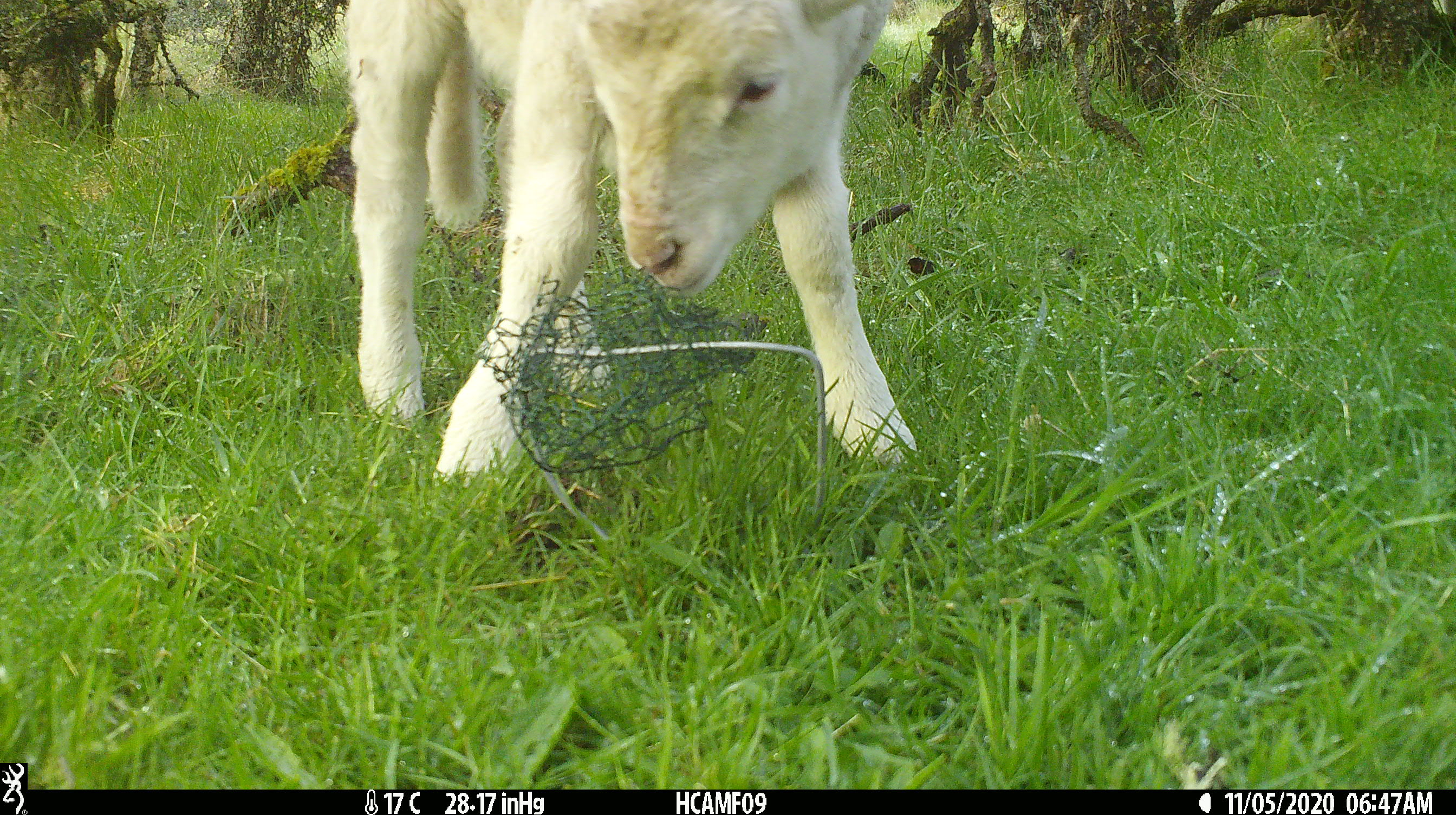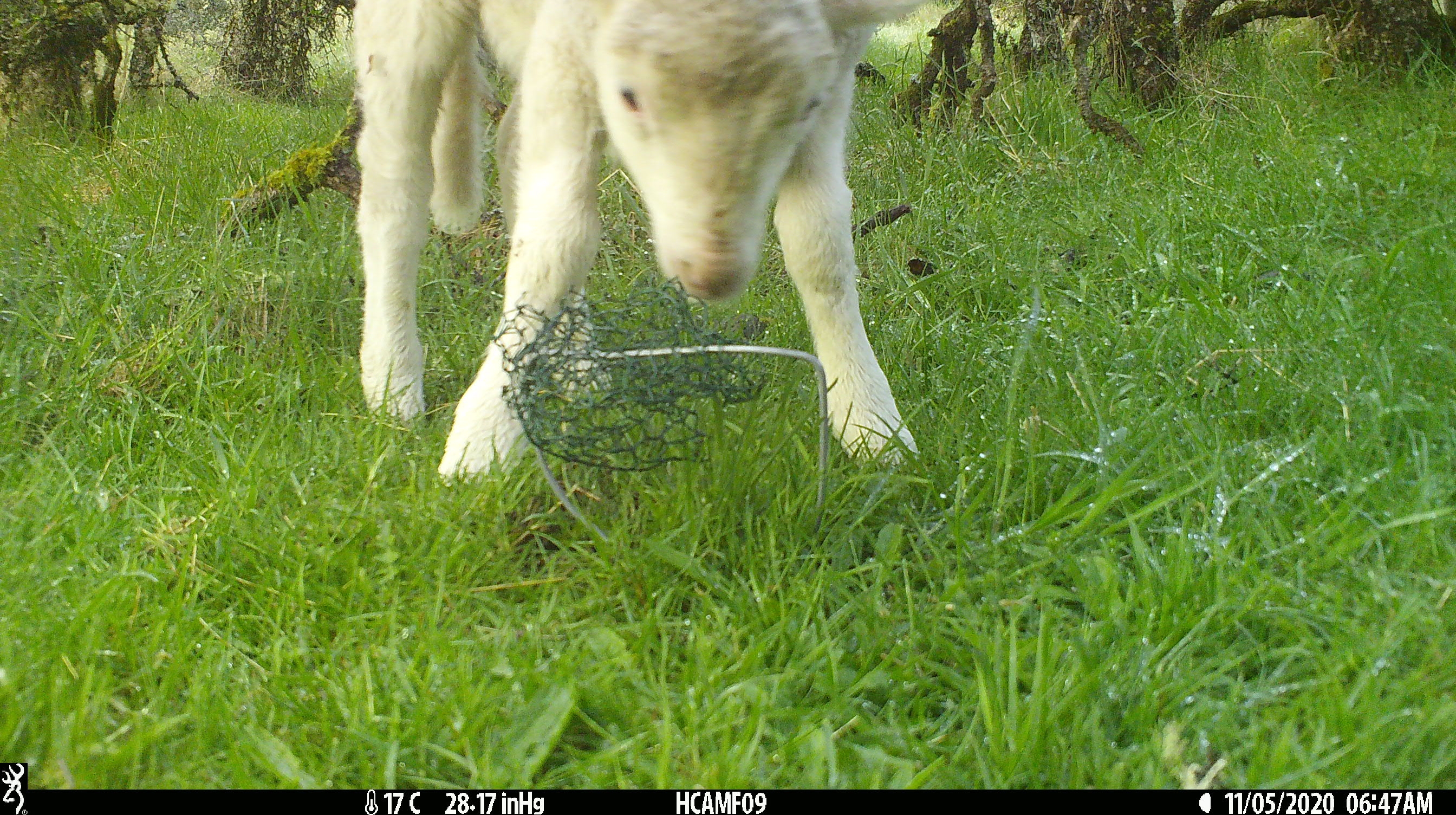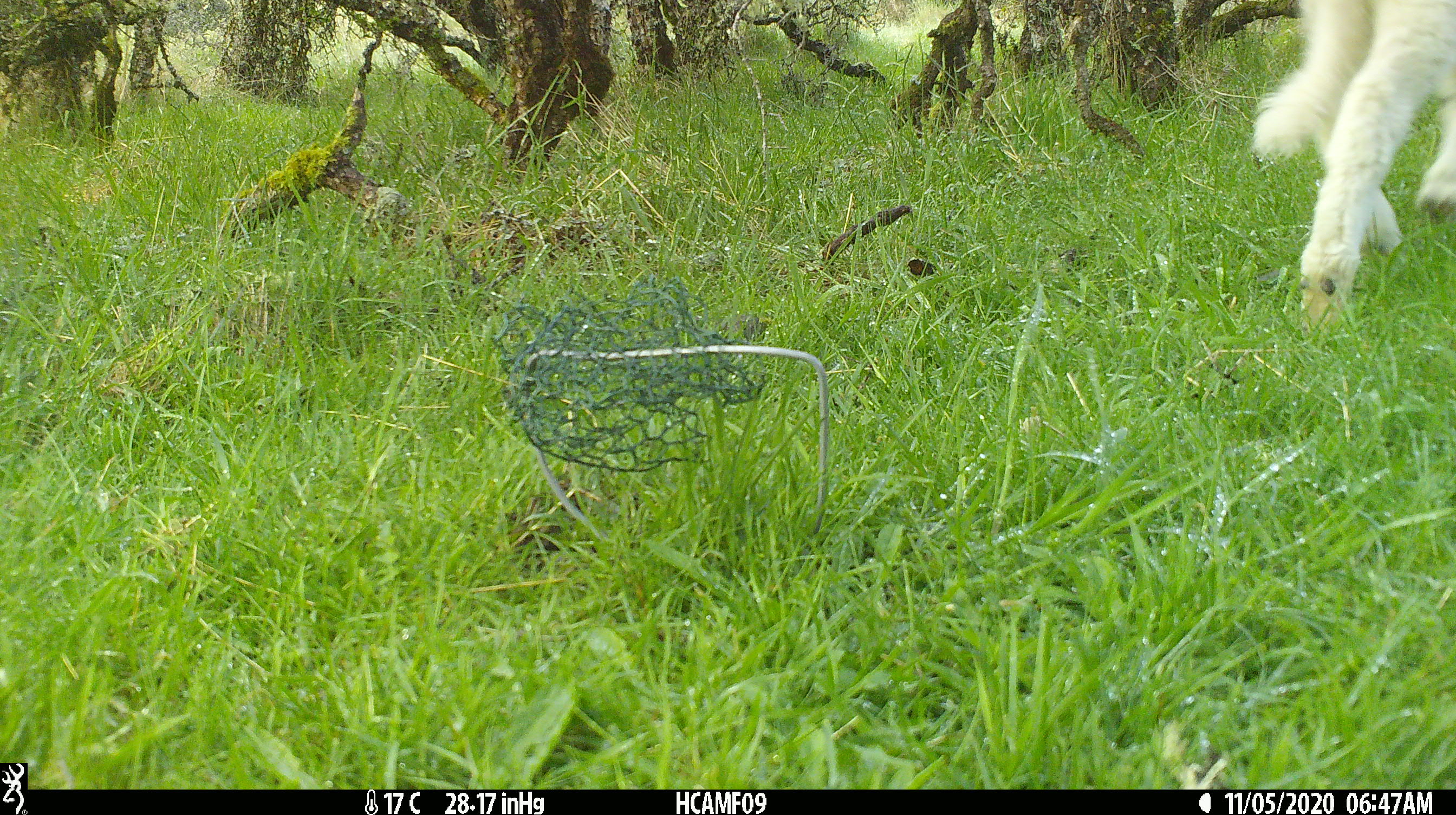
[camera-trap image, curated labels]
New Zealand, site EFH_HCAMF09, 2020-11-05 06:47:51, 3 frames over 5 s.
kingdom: Animalia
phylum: Chordata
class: Mammalia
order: Artiodactyla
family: Bovidae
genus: Ovis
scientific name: Ovis aries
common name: domestic sheep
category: sheep